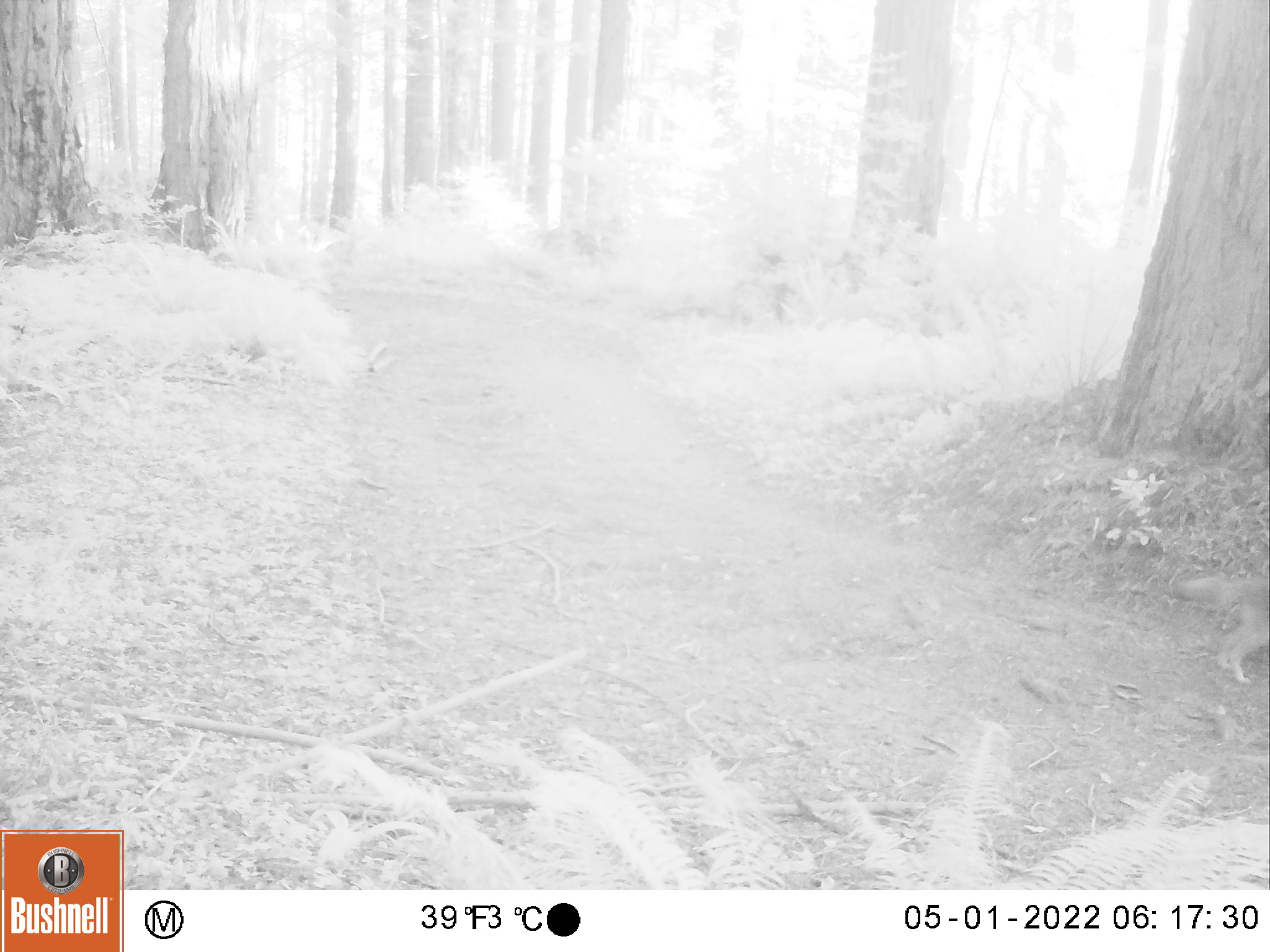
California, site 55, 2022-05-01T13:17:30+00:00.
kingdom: Animalia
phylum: Chordata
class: Mammalia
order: Carnivora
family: Canidae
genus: Canis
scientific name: Canis latrans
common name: coyote